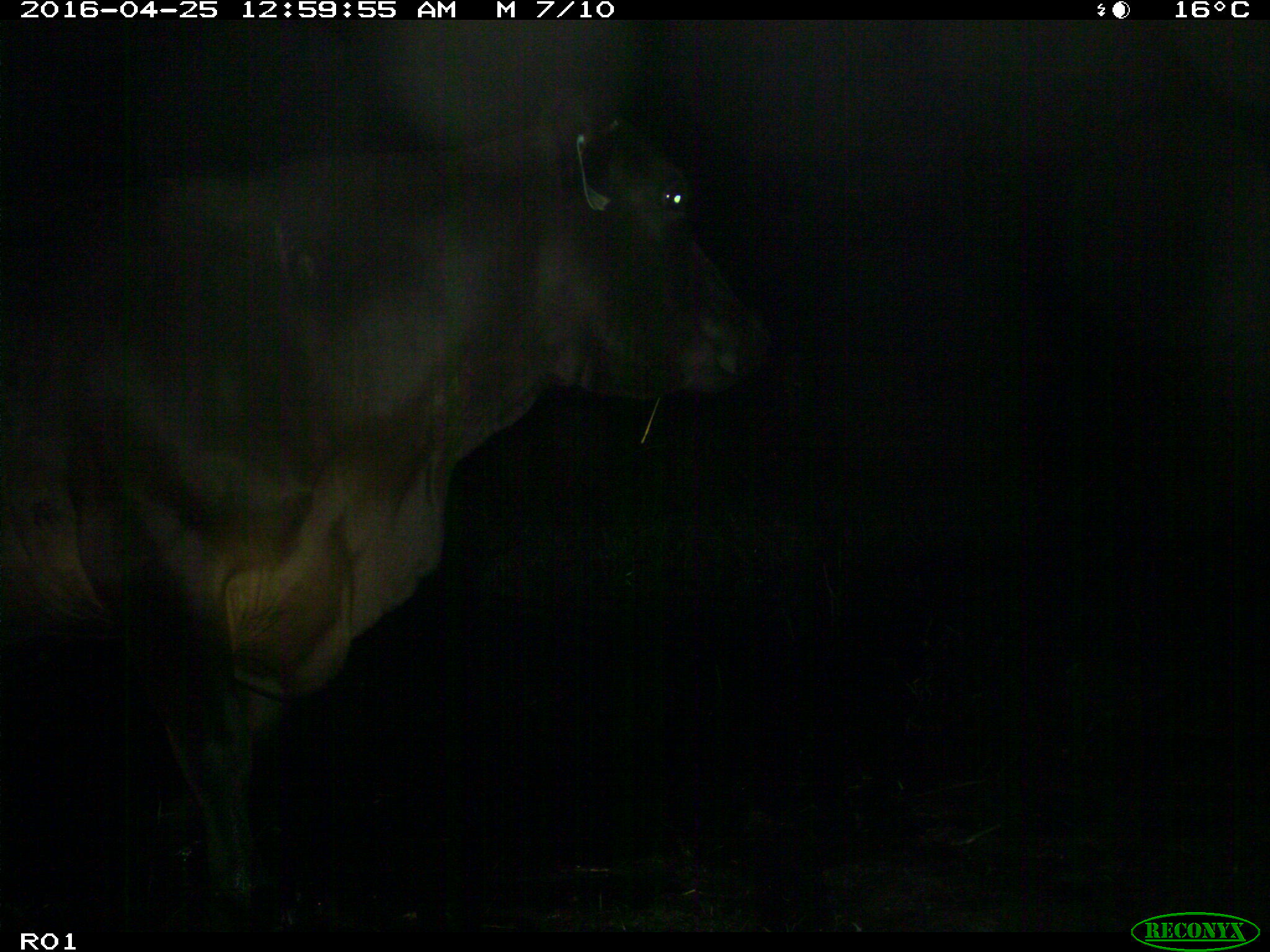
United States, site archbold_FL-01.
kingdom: Animalia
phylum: Chordata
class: Mammalia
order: Artiodactyla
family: Bovidae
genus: Bos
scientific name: Bos taurus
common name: domestic cow